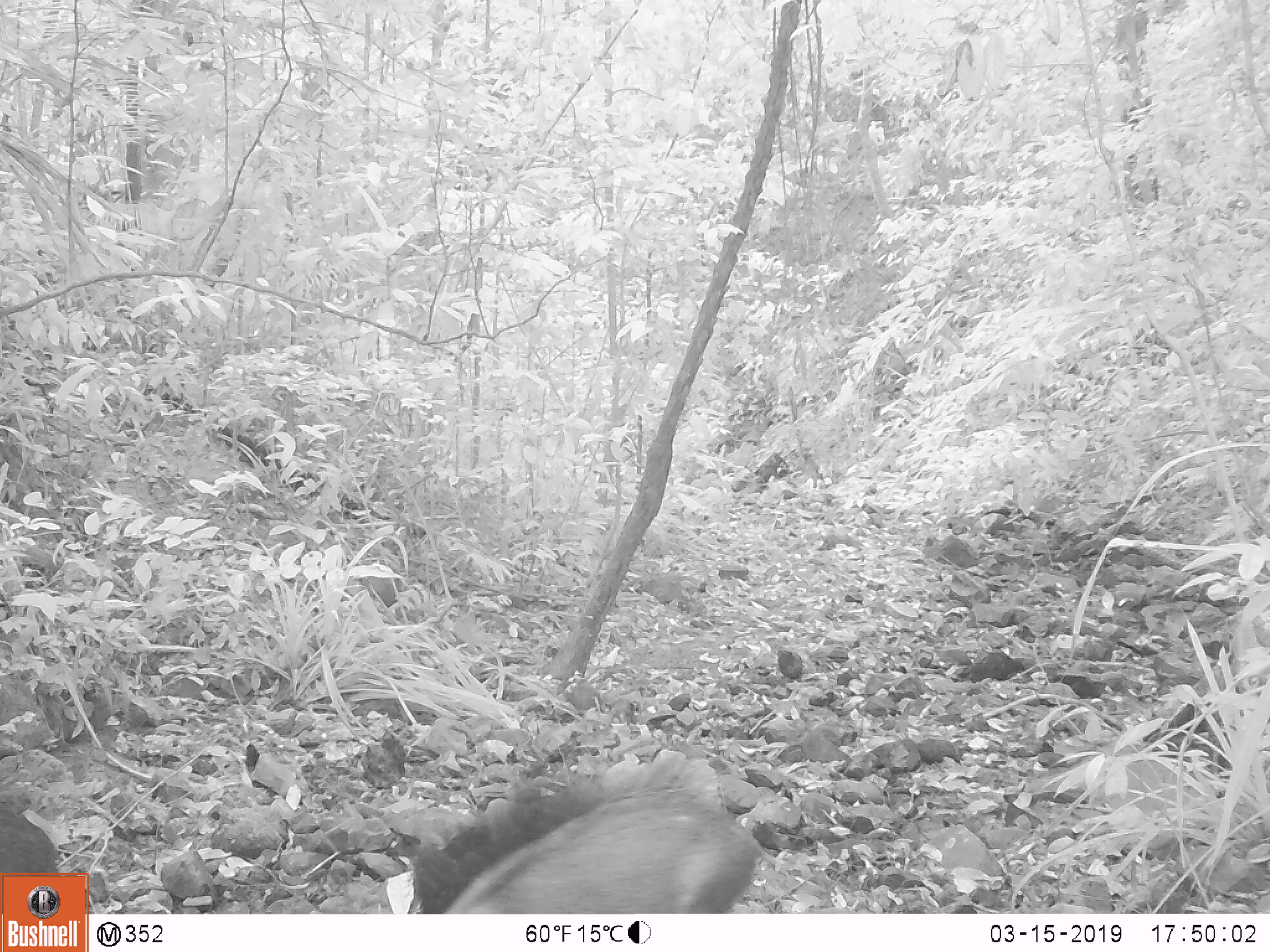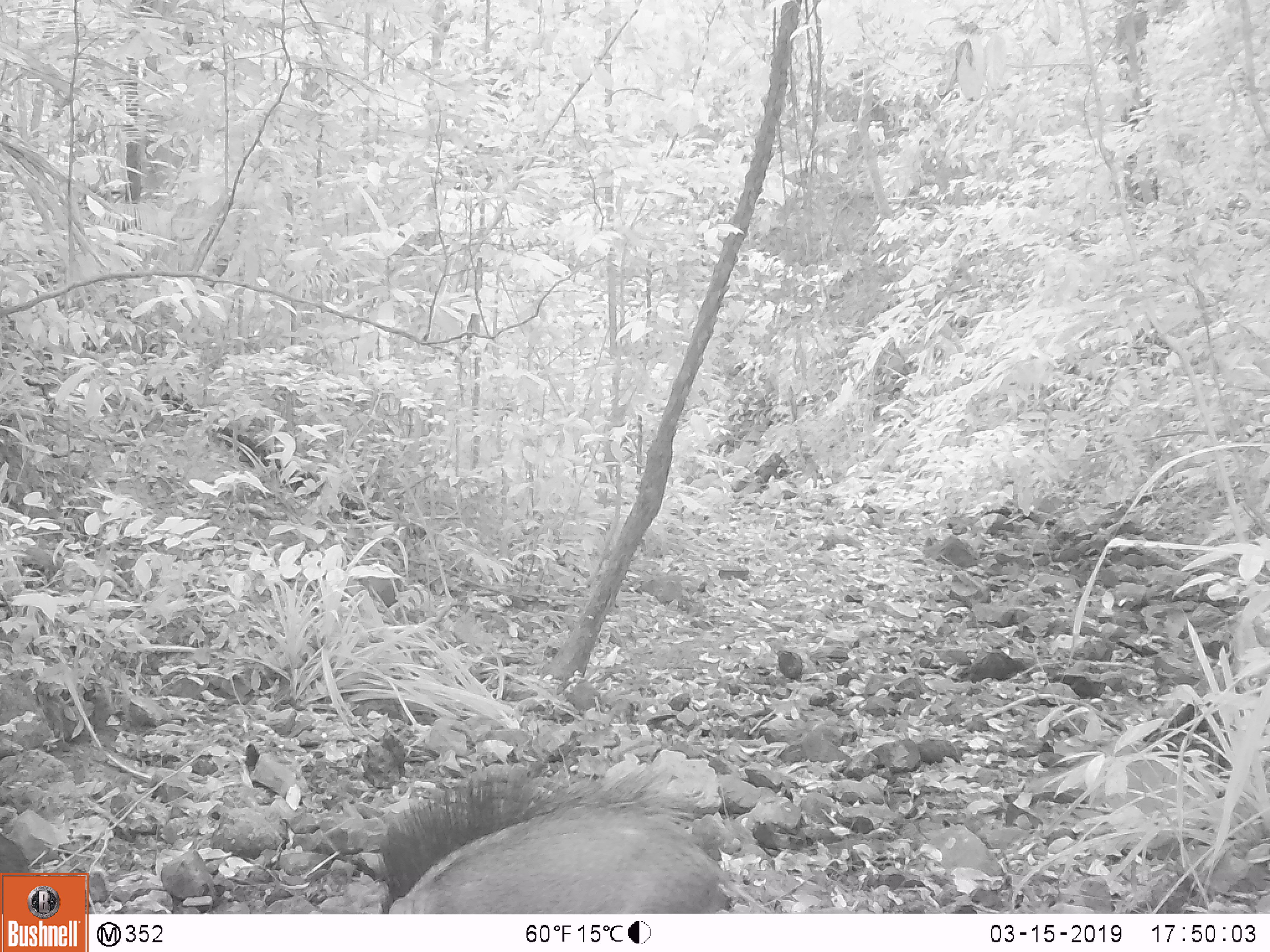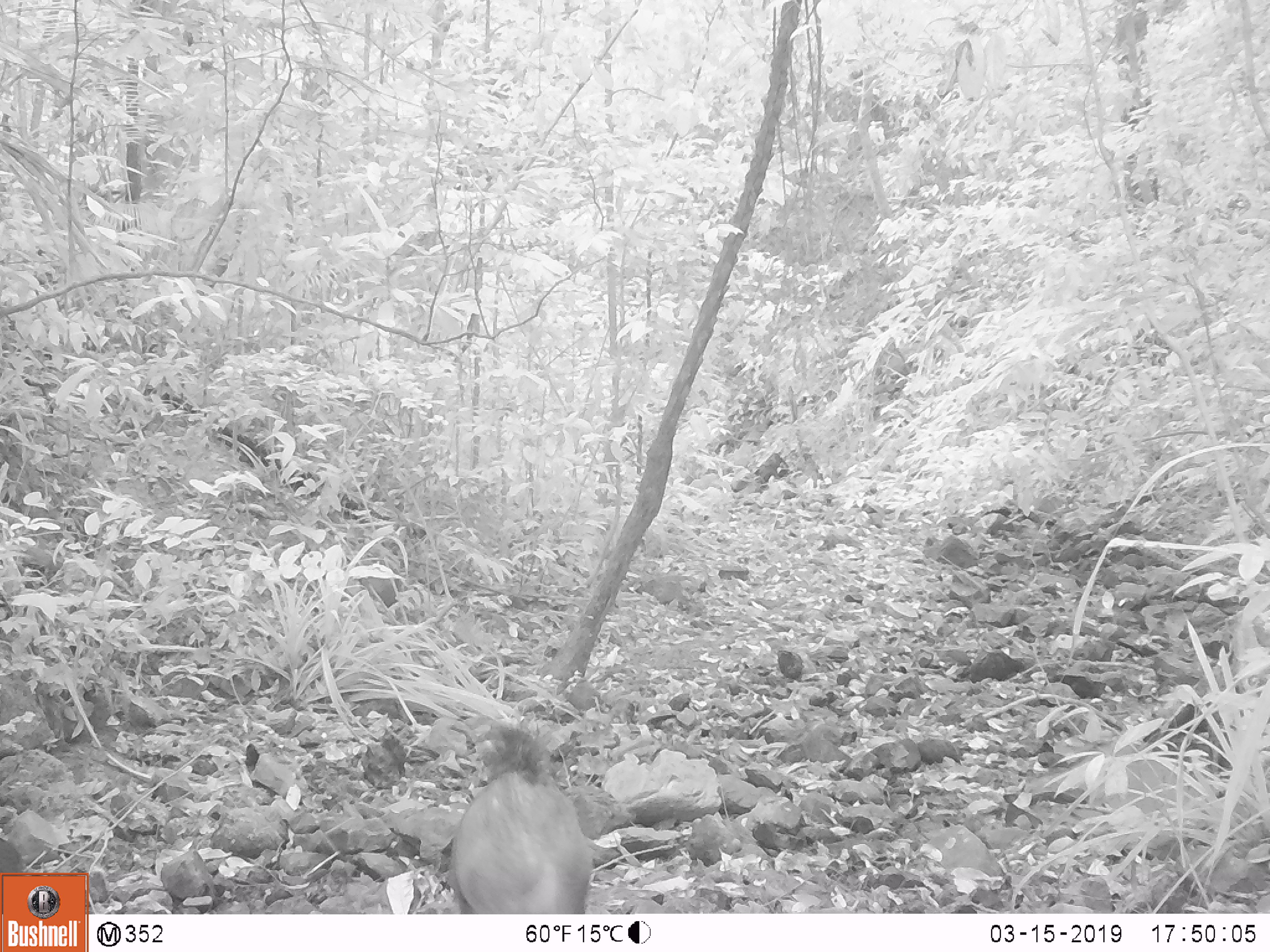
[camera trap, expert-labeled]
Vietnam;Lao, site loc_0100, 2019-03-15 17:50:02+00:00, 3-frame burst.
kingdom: Animalia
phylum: Chordata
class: Mammalia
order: Artiodactyla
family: Suidae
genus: Sus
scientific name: Sus scrofa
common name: eurasian wild pig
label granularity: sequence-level